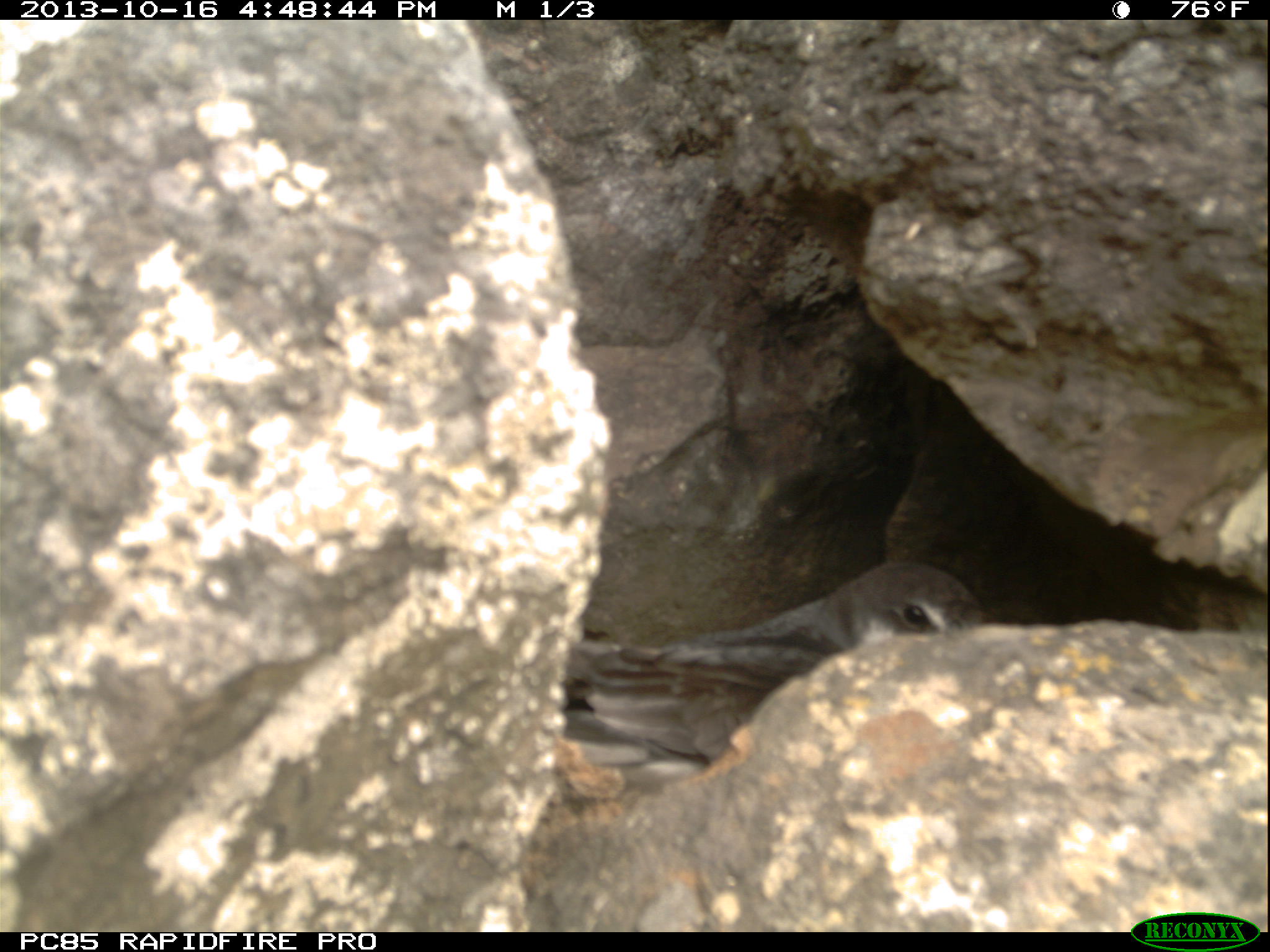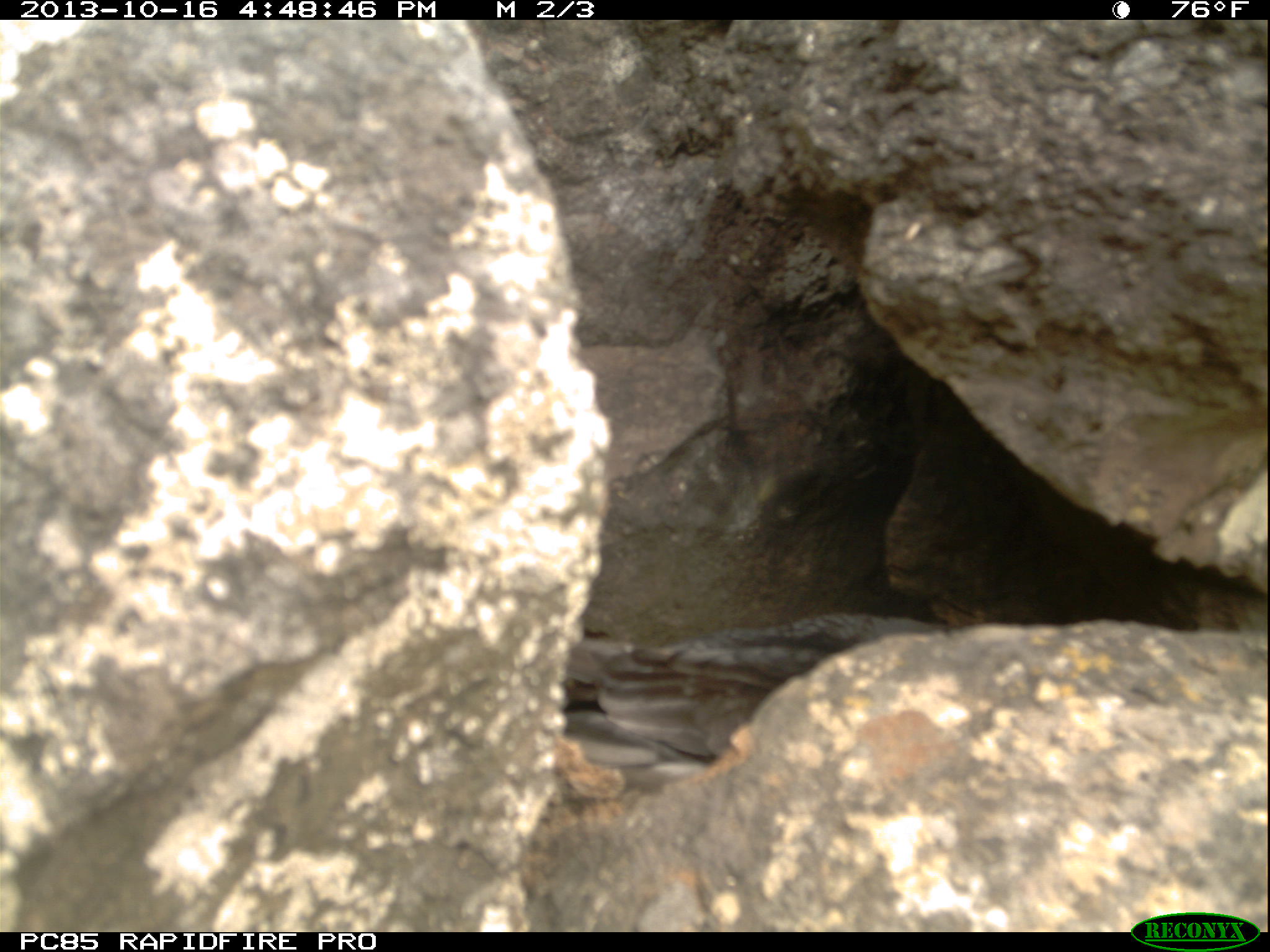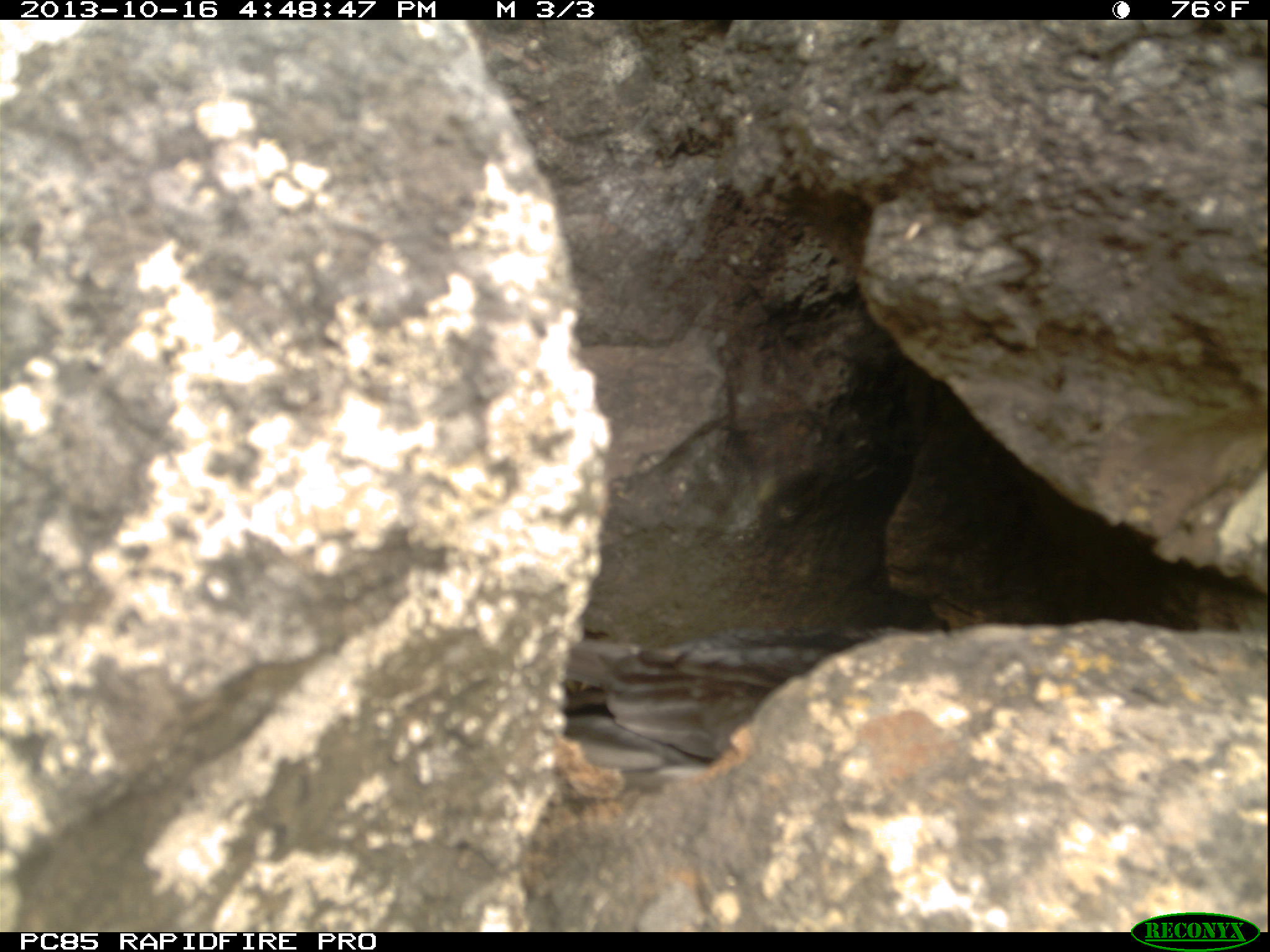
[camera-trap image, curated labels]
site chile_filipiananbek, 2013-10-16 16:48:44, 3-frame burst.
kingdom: Animalia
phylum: Chordata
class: Aves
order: Procellariiformes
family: Procellariidae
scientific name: Procellariidae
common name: petrel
Petrel (Procellariidae).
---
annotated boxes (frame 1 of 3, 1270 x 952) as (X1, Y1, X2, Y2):
petrel: (532, 553, 990, 796)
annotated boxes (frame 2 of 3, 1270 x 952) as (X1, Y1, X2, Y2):
petrel: (561, 601, 950, 796)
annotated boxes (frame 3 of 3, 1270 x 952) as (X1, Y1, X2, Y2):
petrel: (551, 601, 950, 787)